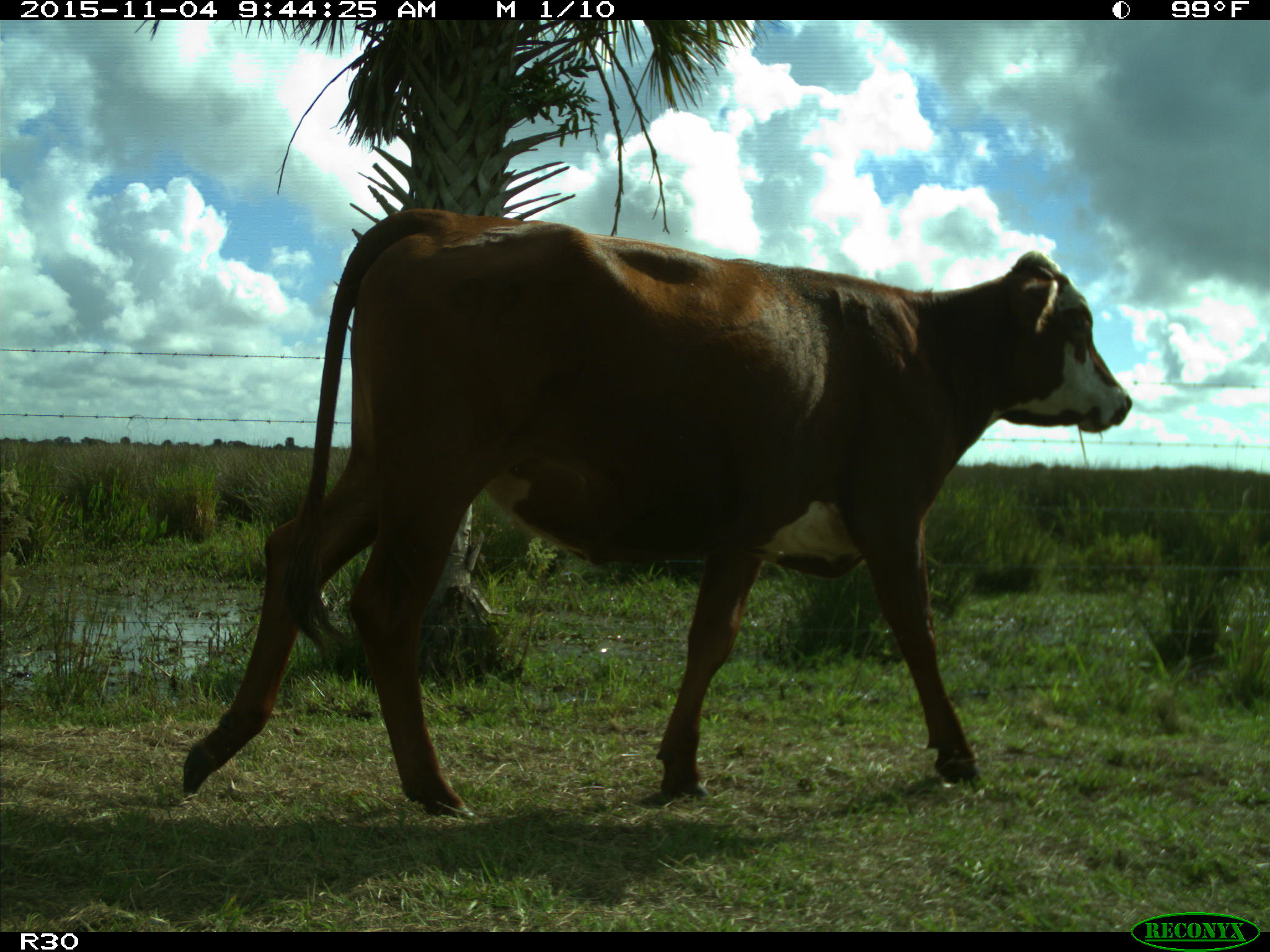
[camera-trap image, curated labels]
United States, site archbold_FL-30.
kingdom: Animalia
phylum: Chordata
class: Mammalia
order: Artiodactyla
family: Bovidae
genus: Bos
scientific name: Bos taurus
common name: domestic cow